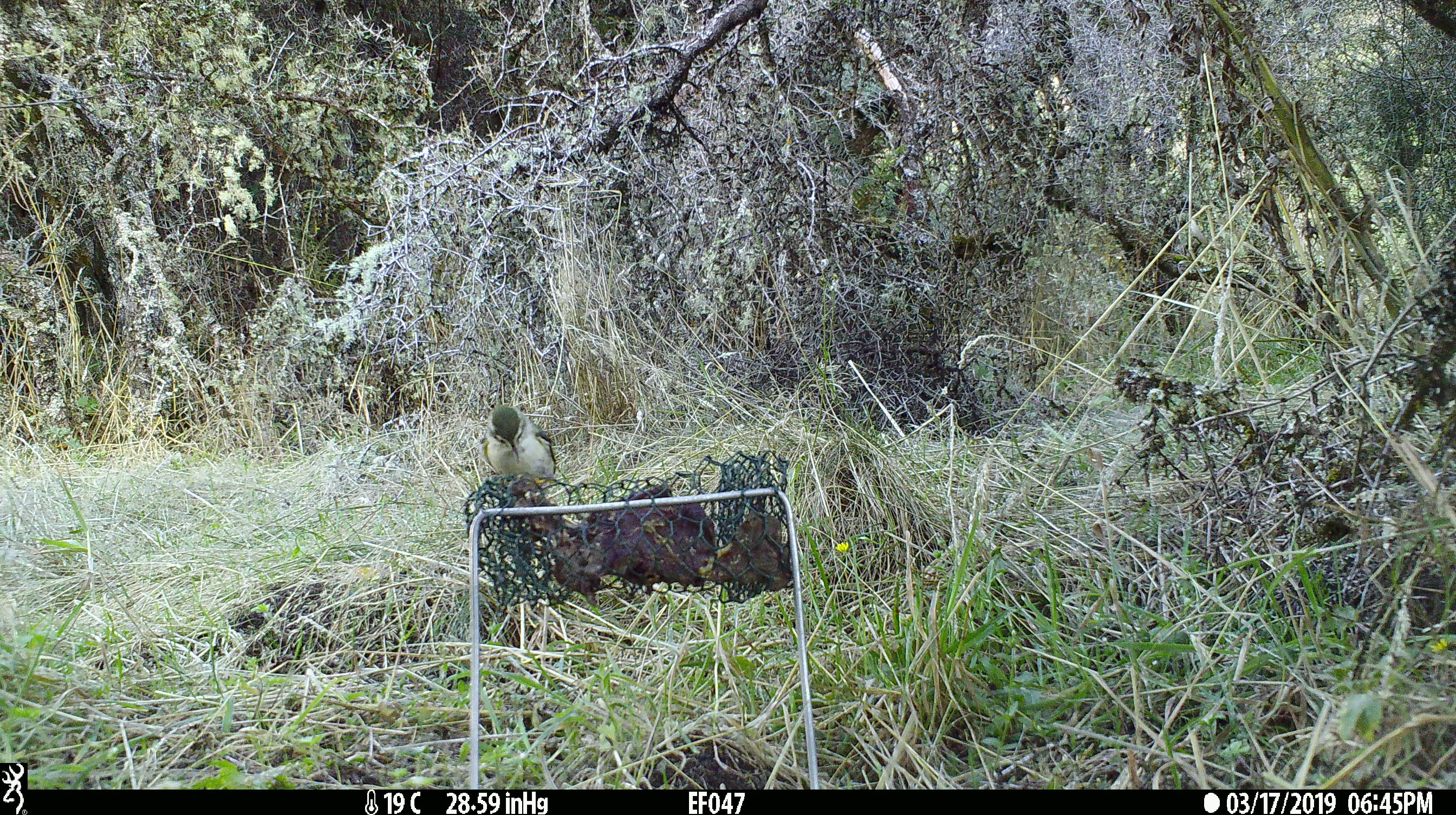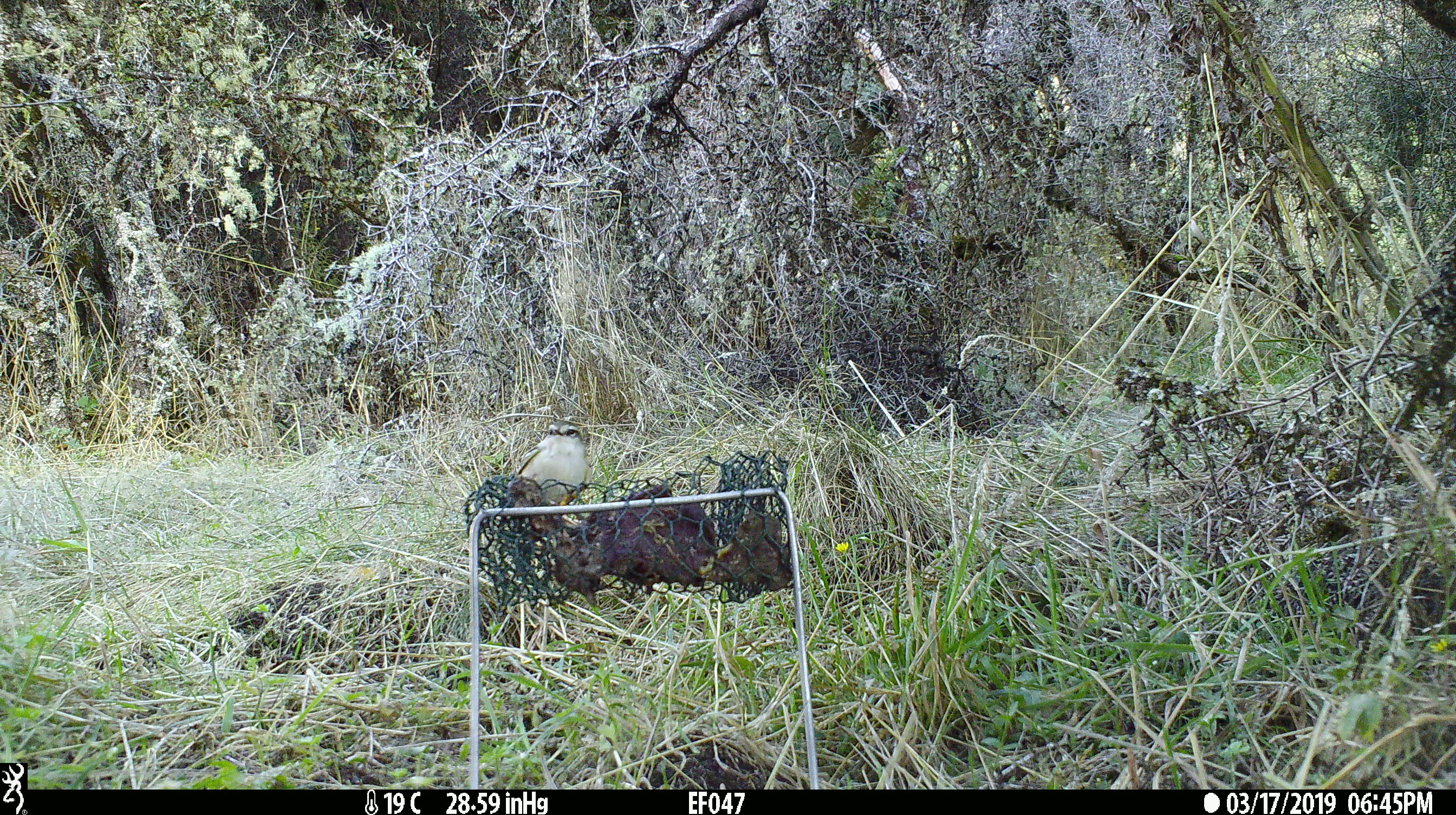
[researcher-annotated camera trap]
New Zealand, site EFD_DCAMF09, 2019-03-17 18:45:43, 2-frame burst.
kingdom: Animalia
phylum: Chordata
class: Aves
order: Passeriformes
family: Acanthisittidae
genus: Acanthisitta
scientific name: Acanthisitta chloris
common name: rifleman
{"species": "rifleman (Acanthisitta chloris)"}